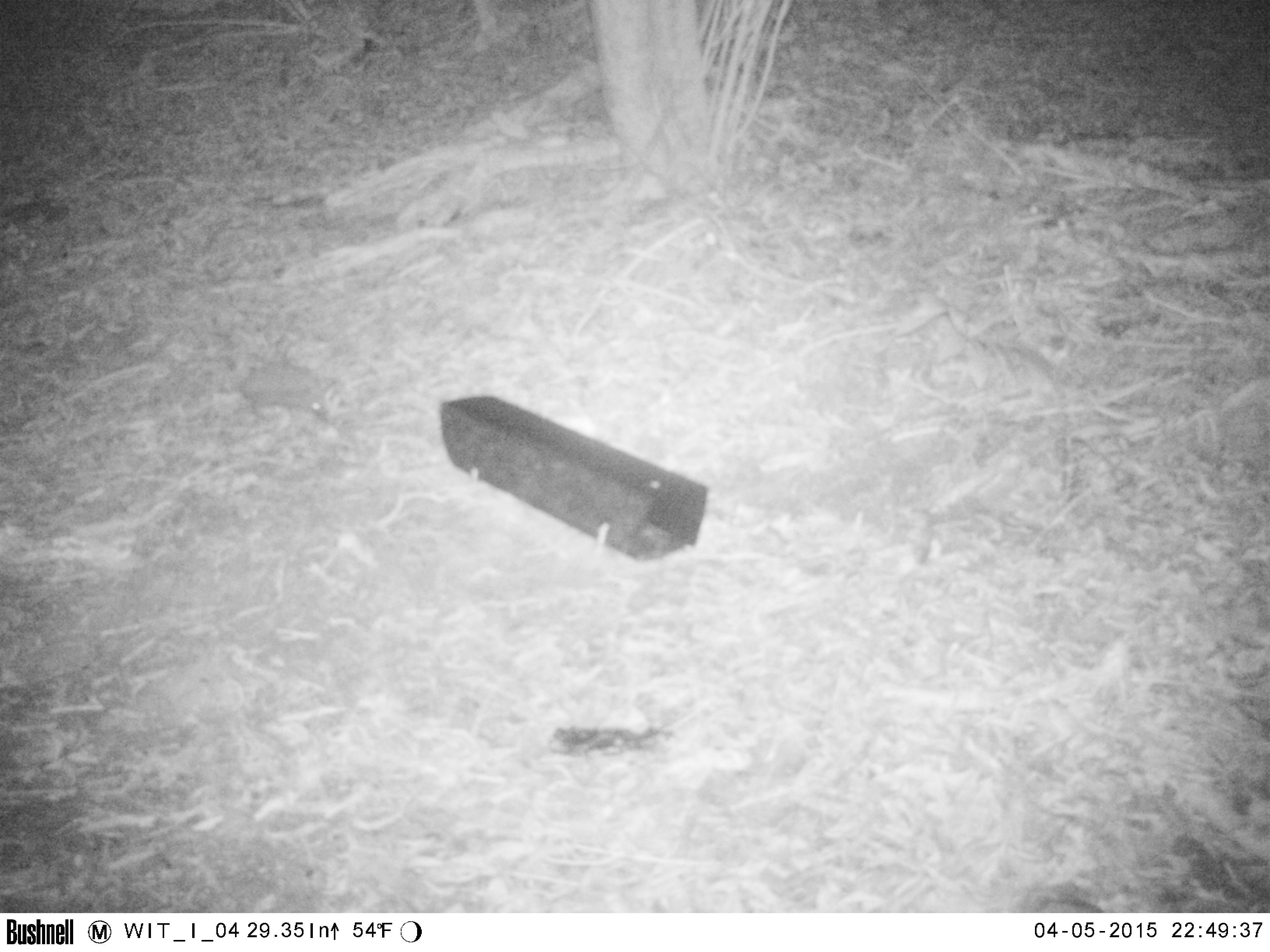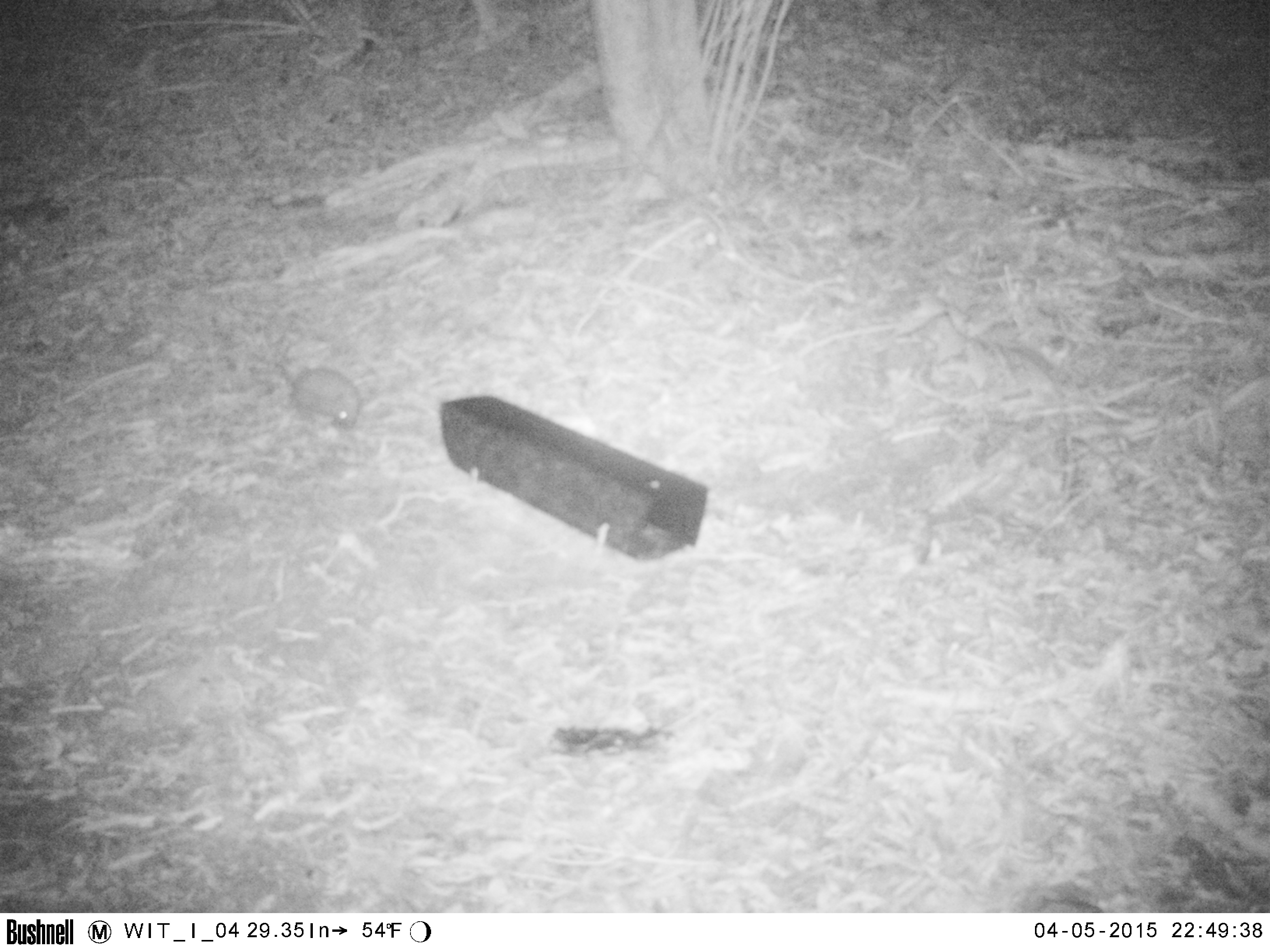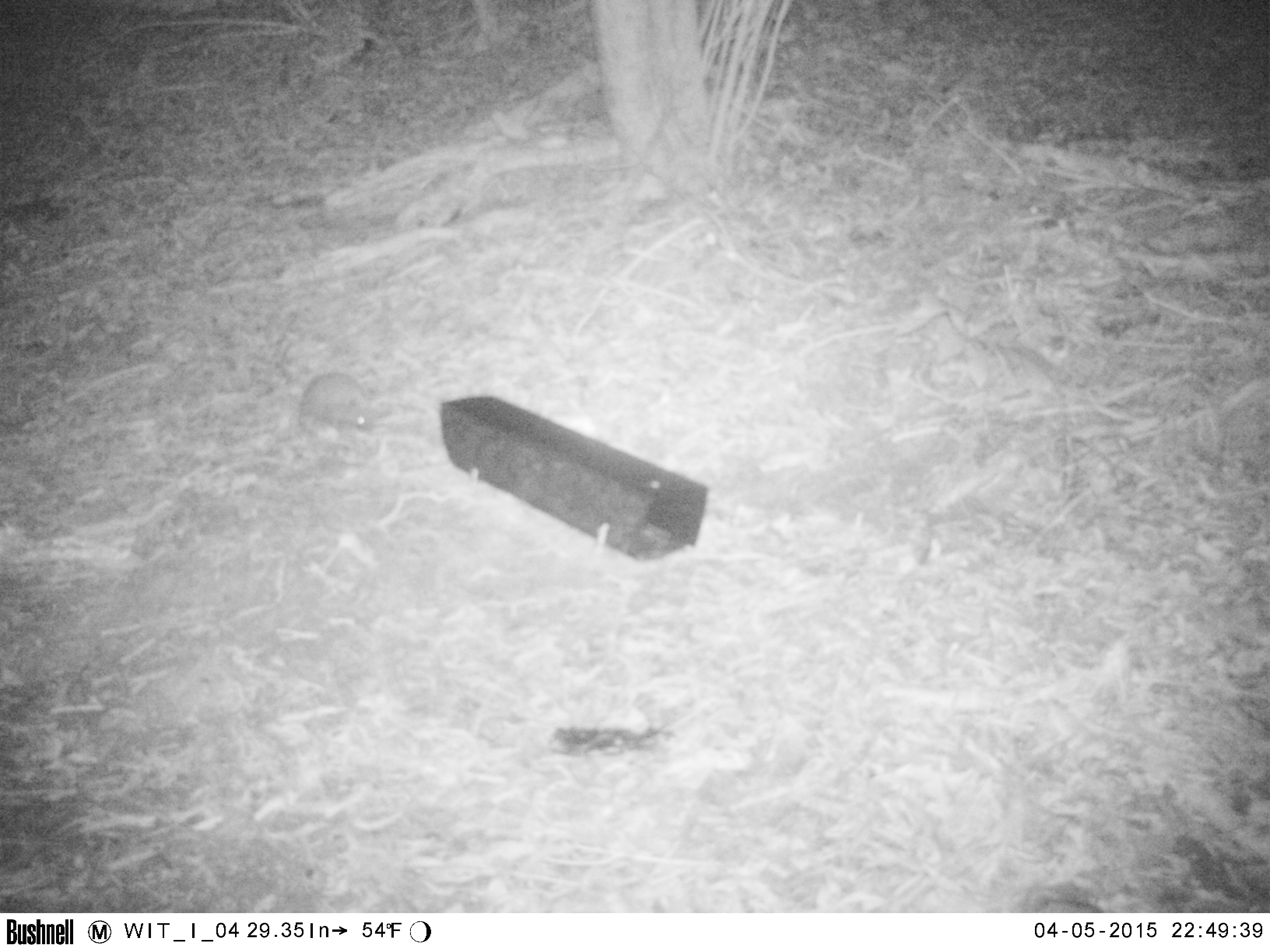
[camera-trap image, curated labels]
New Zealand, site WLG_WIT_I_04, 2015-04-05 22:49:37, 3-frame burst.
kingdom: Animalia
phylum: Chordata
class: Mammalia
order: Eulipotyphla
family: Erinaceidae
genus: Erinaceus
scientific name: Erinaceus europaeus europaeus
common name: european hedgehog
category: hedgehog